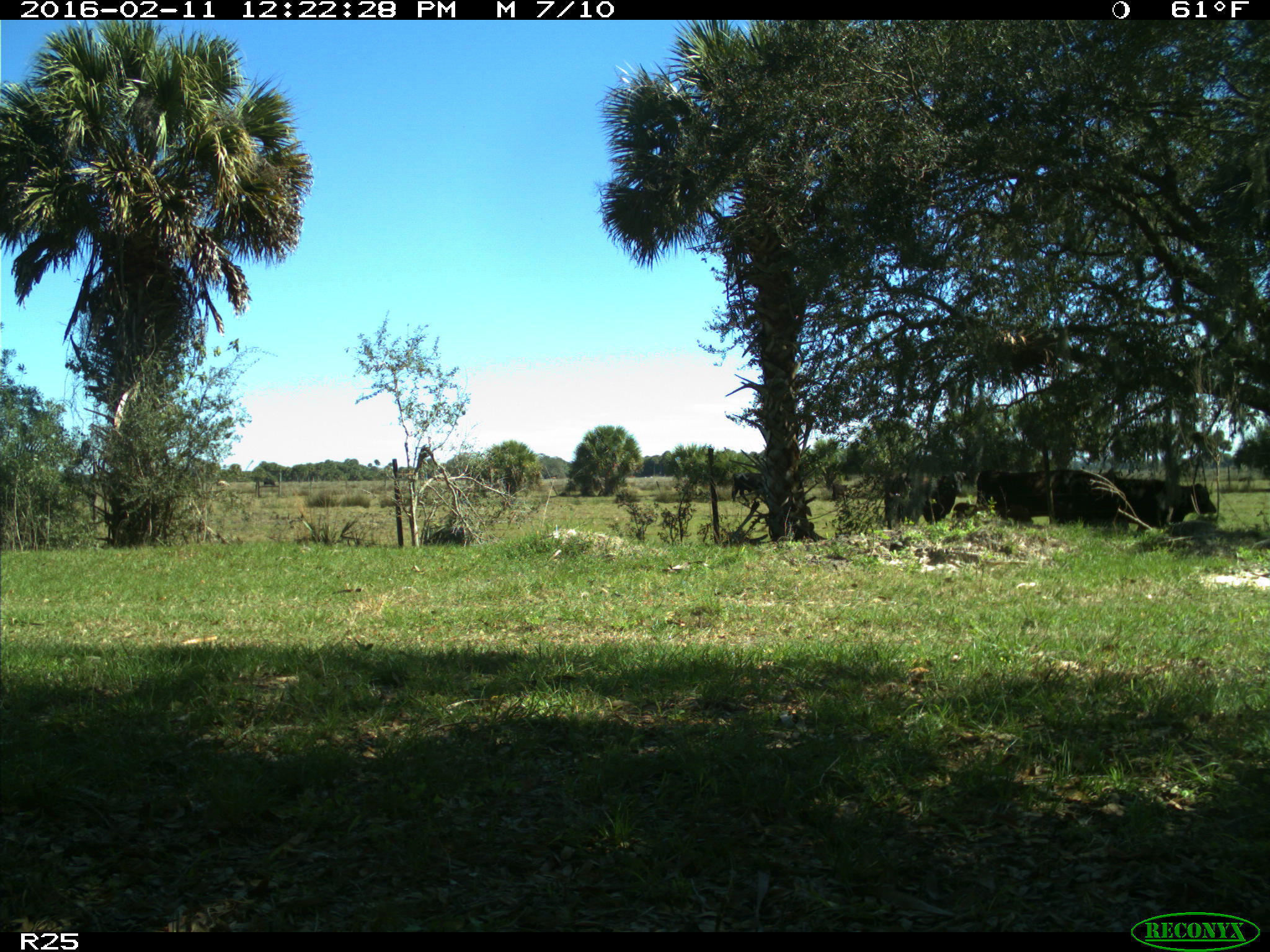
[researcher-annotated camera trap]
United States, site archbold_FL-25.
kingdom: Animalia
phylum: Chordata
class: Mammalia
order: Artiodactyla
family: Bovidae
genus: Bos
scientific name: Bos taurus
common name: domestic cow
Bos taurus (domestic cow).